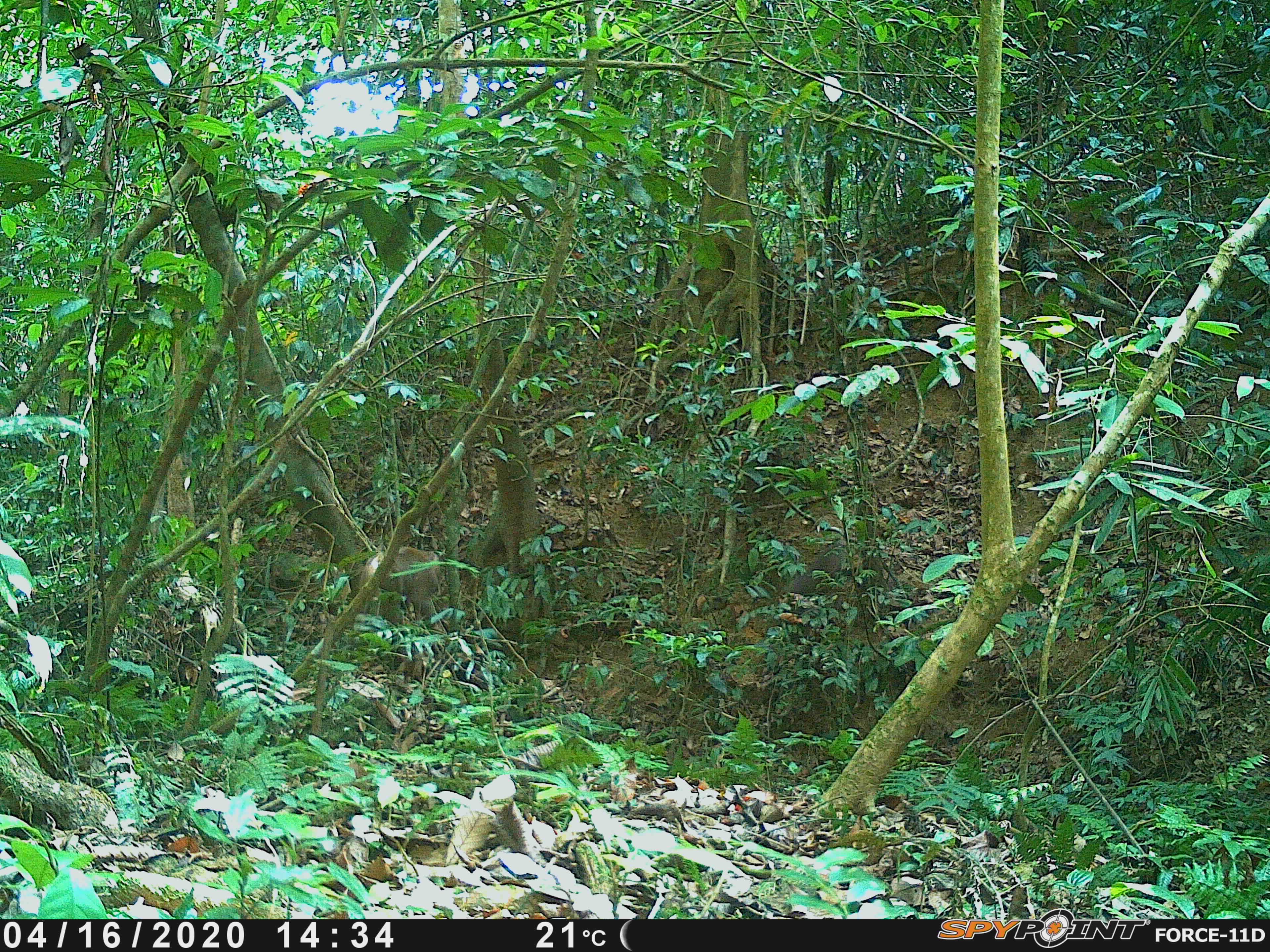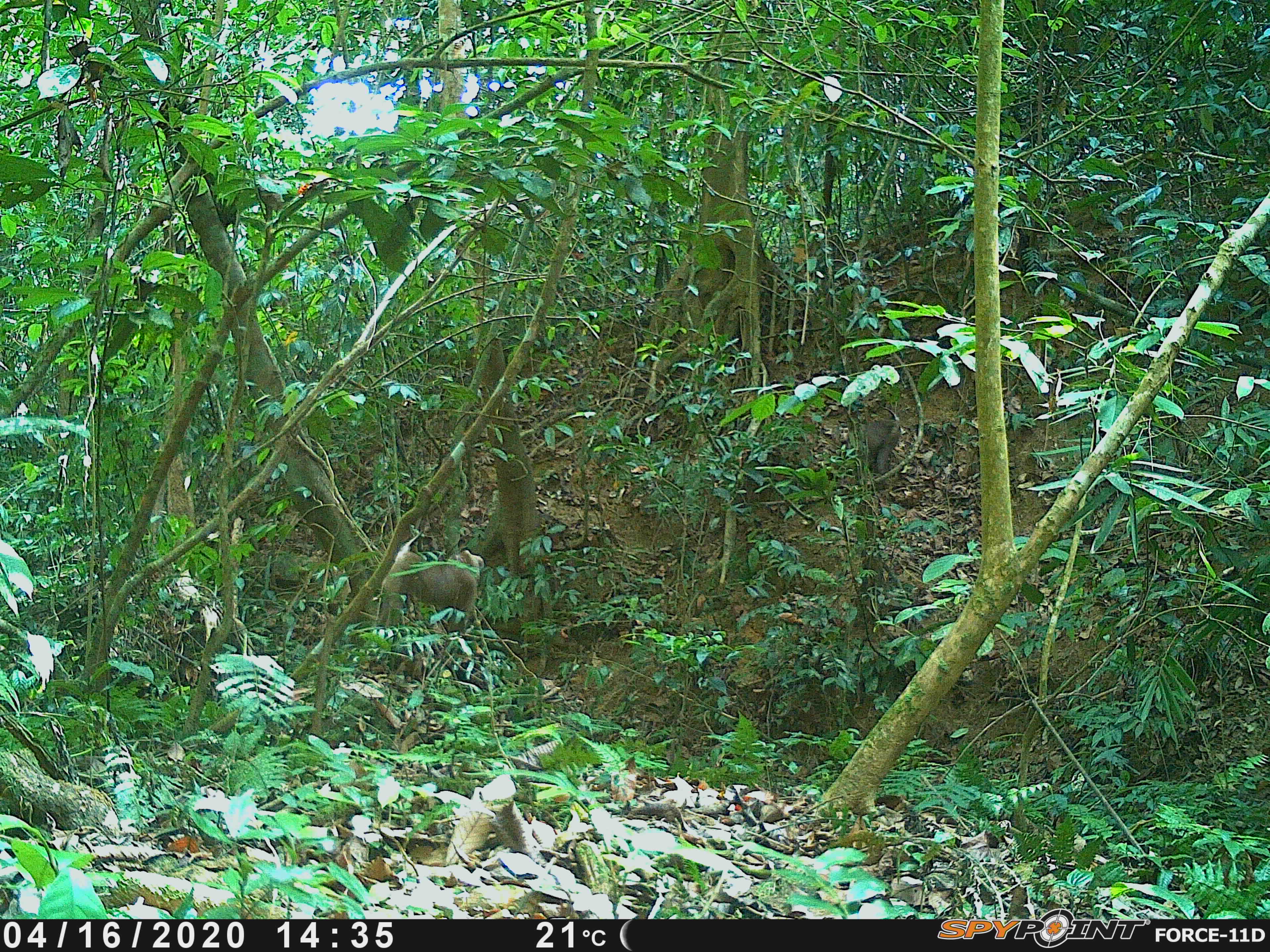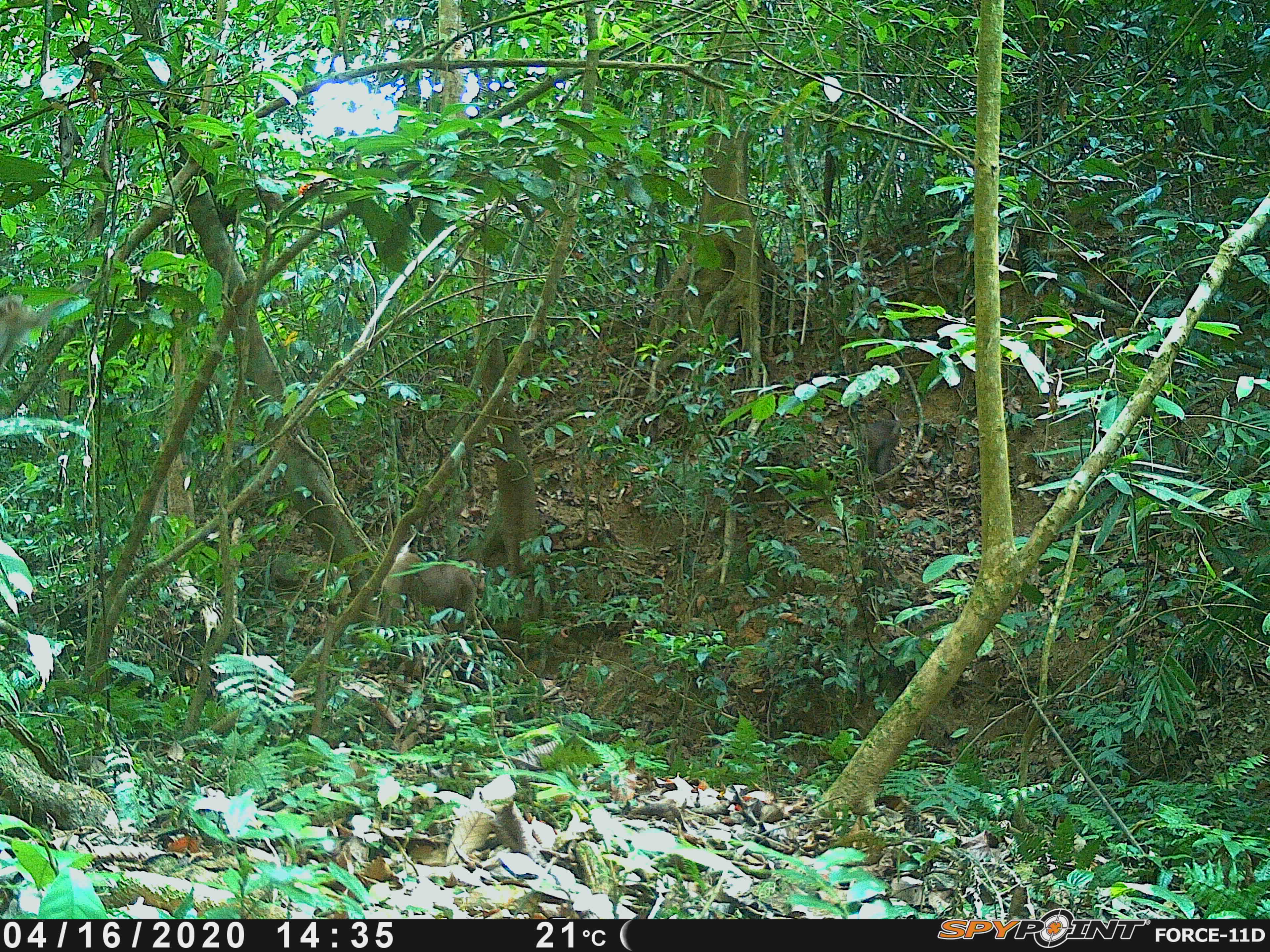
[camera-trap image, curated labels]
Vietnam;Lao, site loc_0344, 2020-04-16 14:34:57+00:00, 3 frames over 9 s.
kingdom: Animalia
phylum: Chordata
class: Mammalia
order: Primates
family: Cercopithecidae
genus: Macaca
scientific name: Macaca nemestrina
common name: pig-tailed macaque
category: pig tailed macaque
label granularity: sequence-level